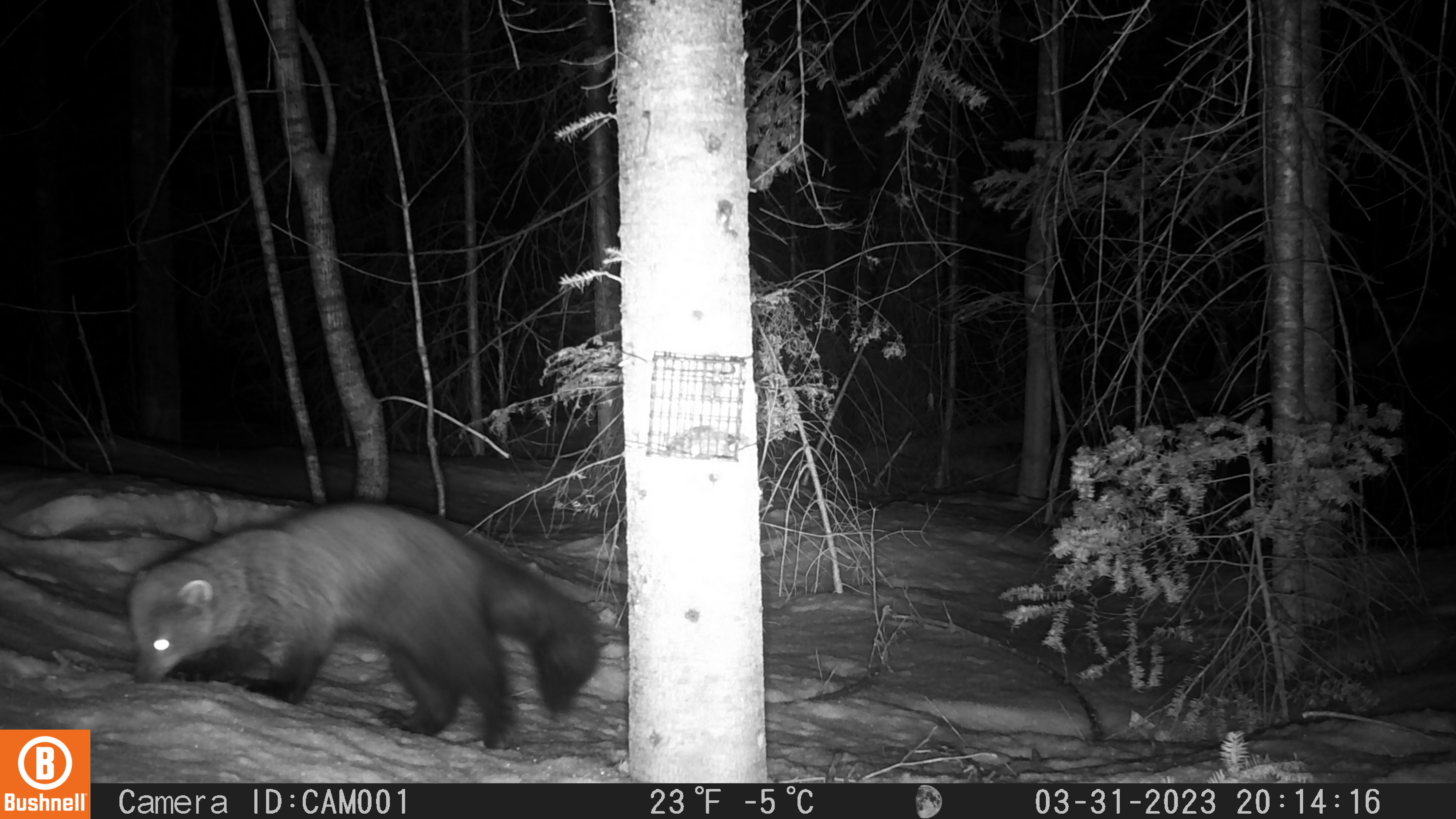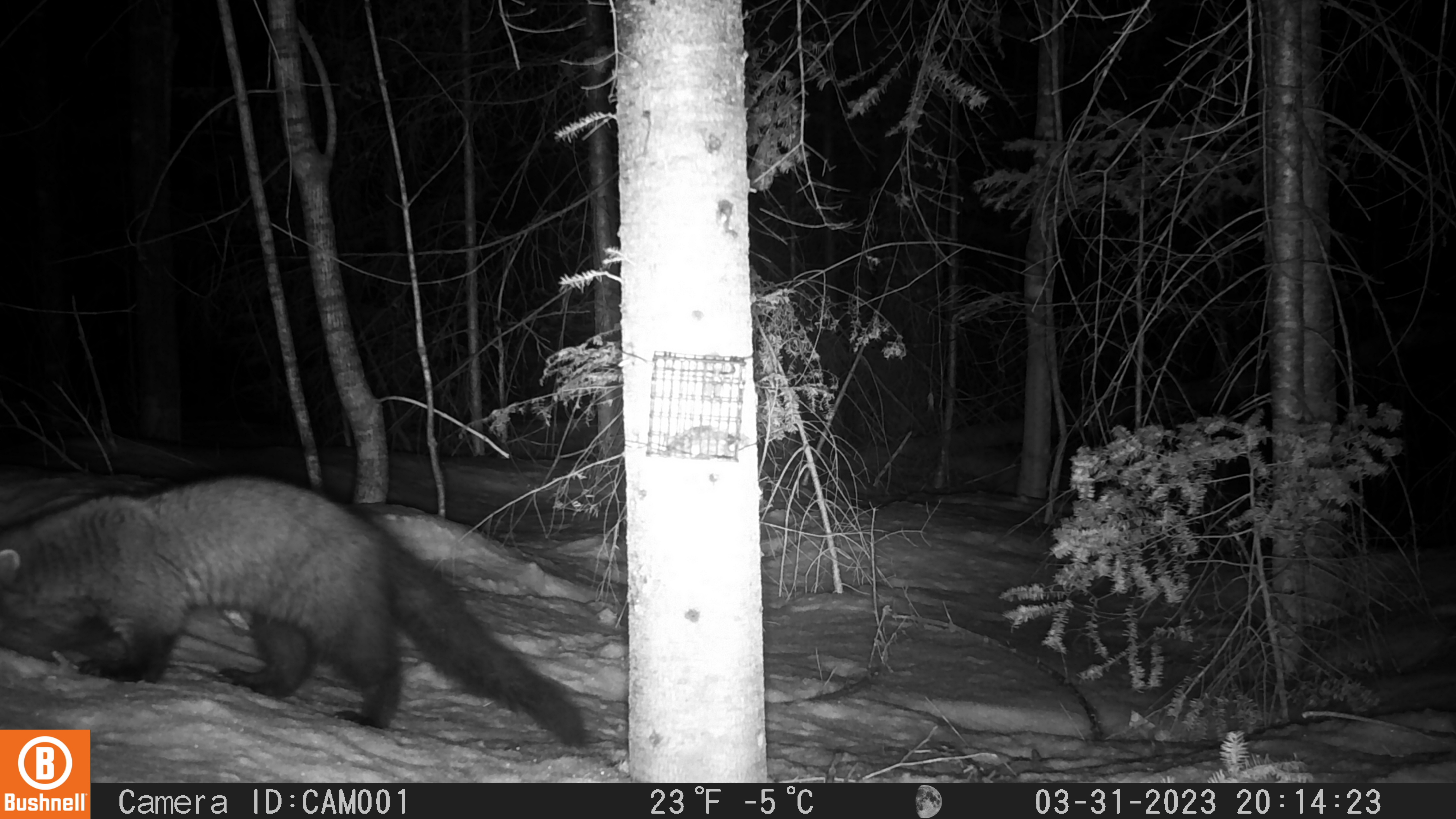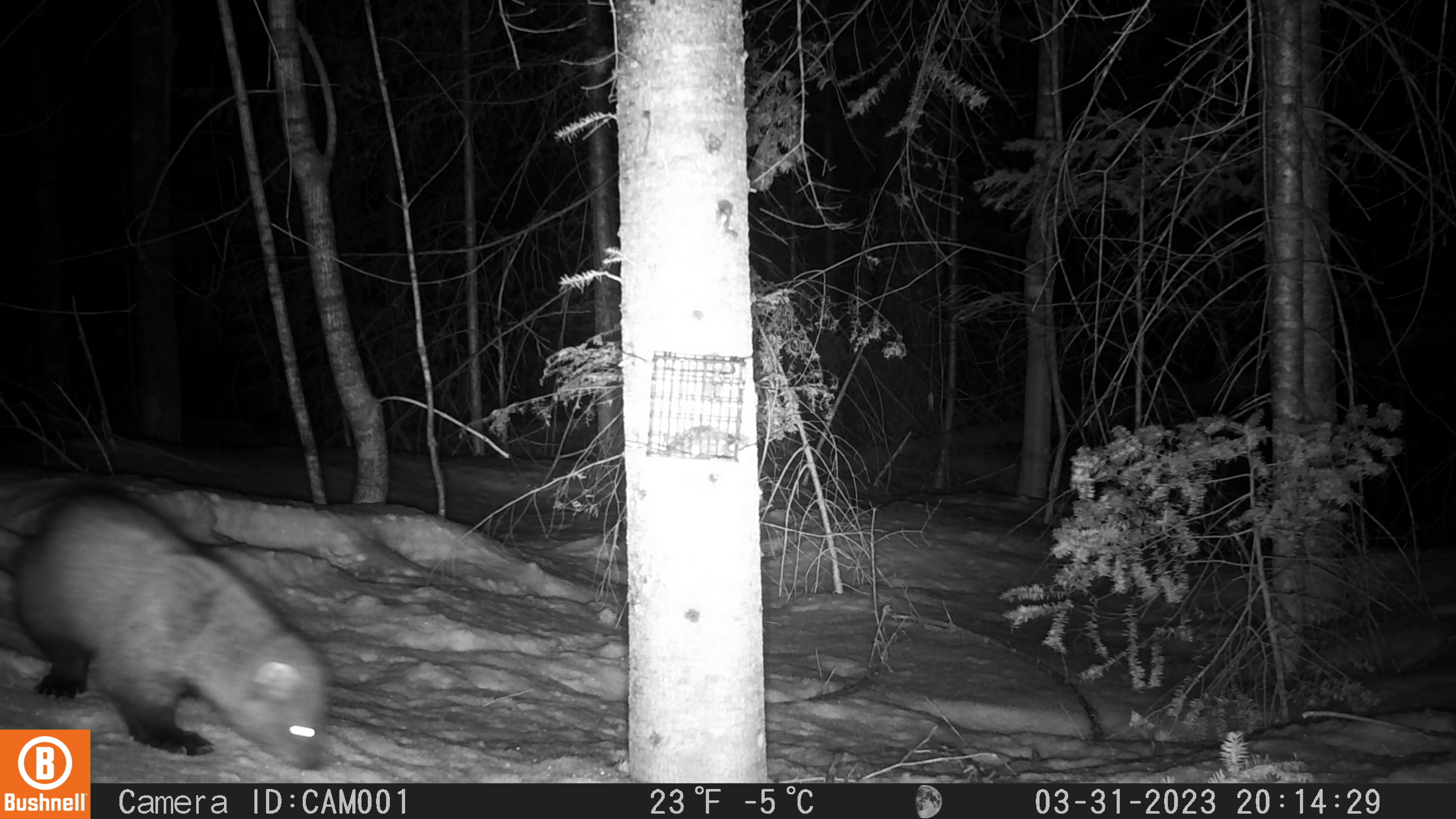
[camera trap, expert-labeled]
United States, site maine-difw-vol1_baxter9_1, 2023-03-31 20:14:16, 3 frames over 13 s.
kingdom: Animalia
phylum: Chordata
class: Mammalia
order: Carnivora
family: Mustelidae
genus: Pekania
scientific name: Pekania pennanti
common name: fisher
Fisher (Pekania pennanti).